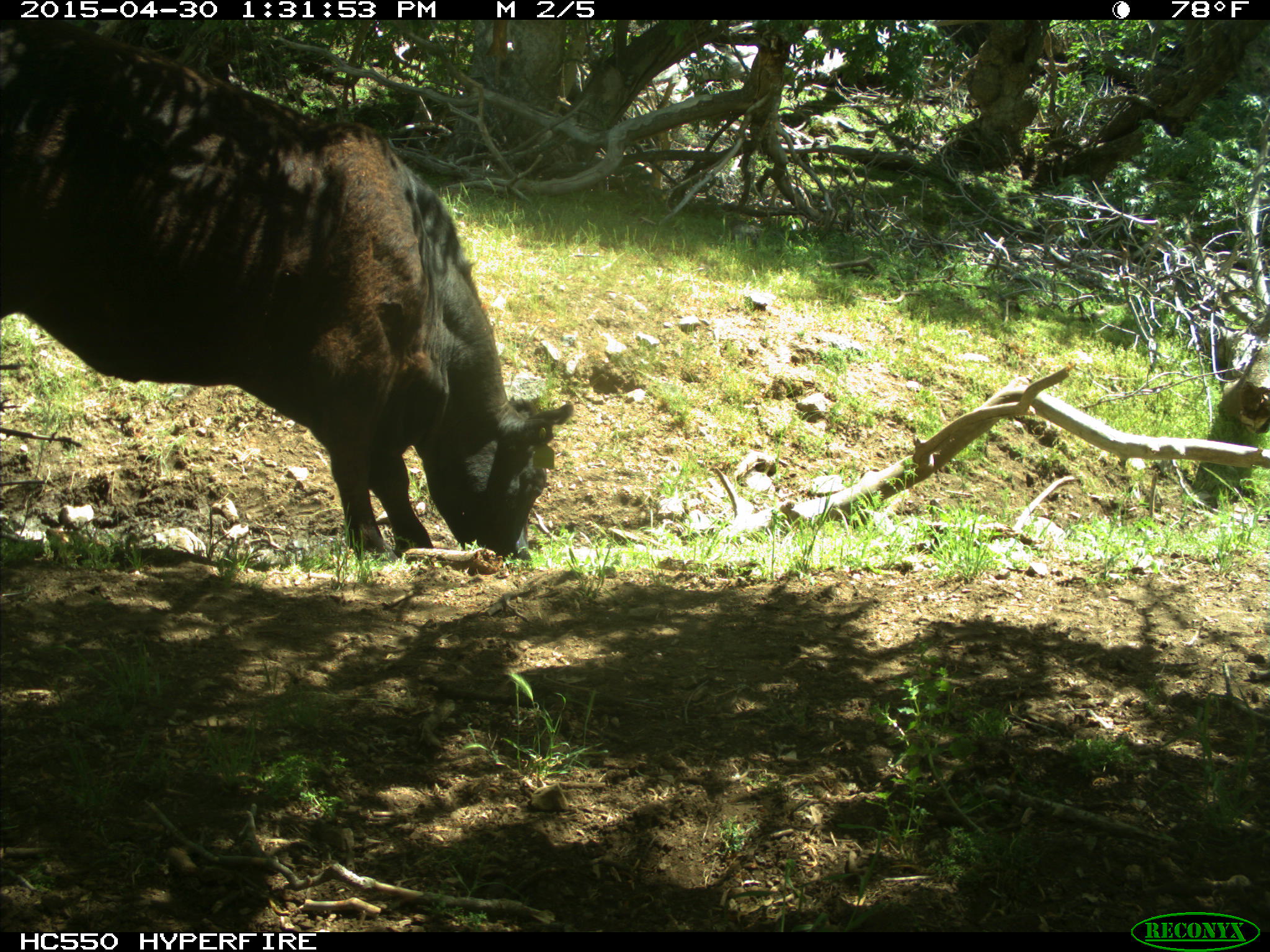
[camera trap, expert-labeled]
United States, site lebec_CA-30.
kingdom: Animalia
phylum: Chordata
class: Mammalia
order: Artiodactyla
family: Bovidae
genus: Bos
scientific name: Bos taurus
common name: domestic cow